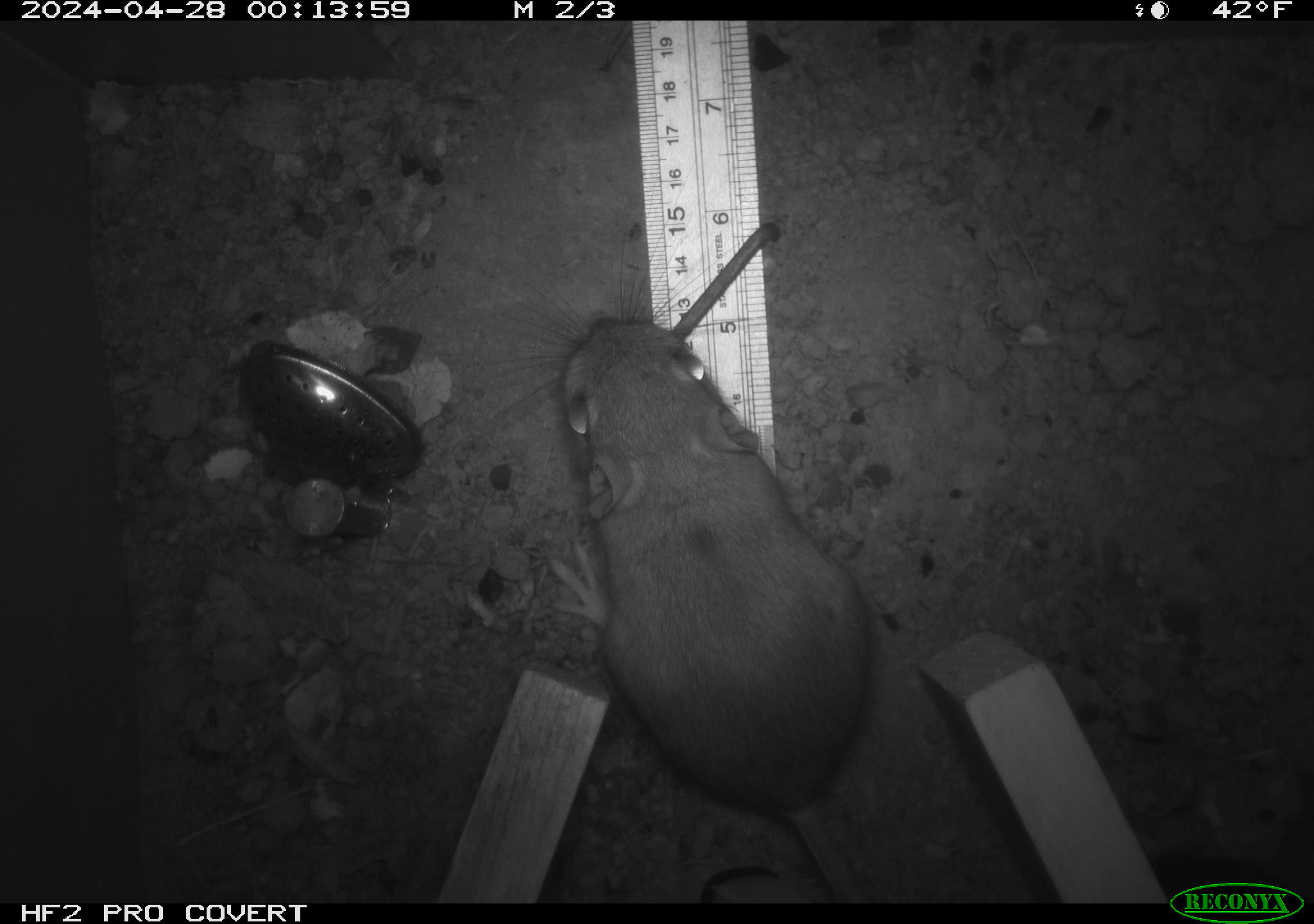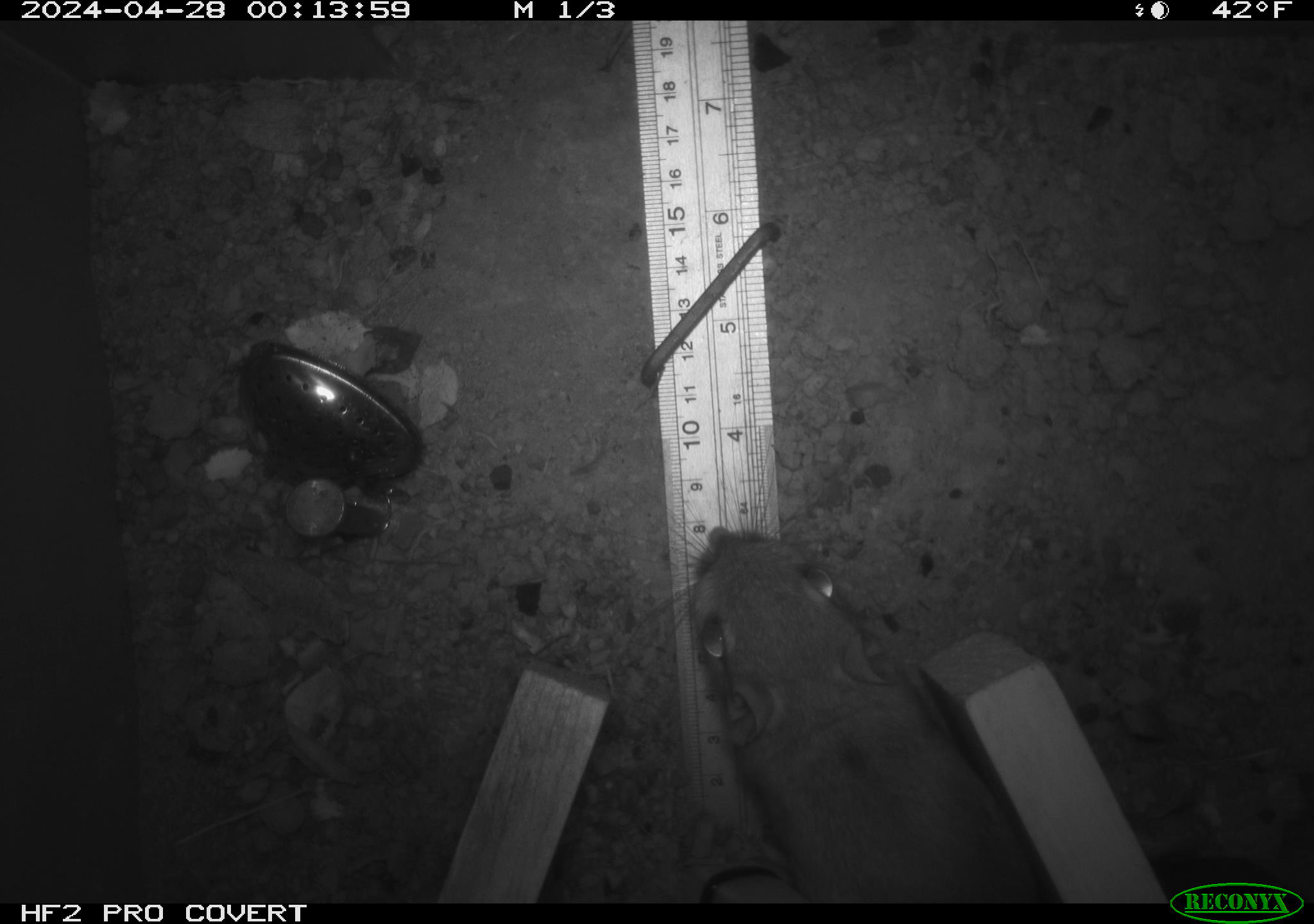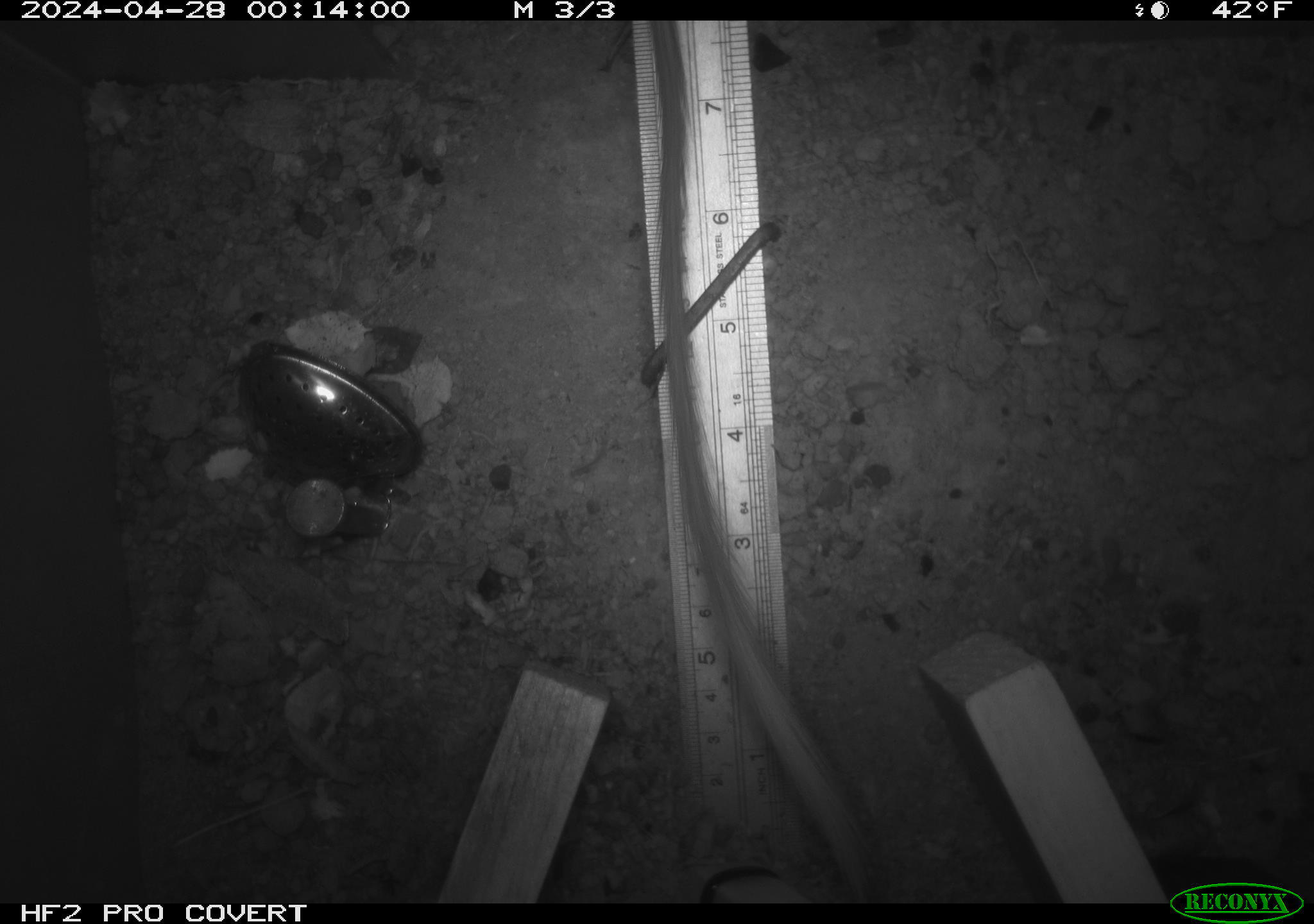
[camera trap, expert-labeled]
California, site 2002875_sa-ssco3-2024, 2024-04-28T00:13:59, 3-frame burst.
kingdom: Animalia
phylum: Chordata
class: Mammalia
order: Rodentia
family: Heteromyidae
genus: Dipodomys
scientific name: Dipodomys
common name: kangaroo rats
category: dipodomys species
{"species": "dipodomys species (kangaroo rats) (Dipodomys)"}